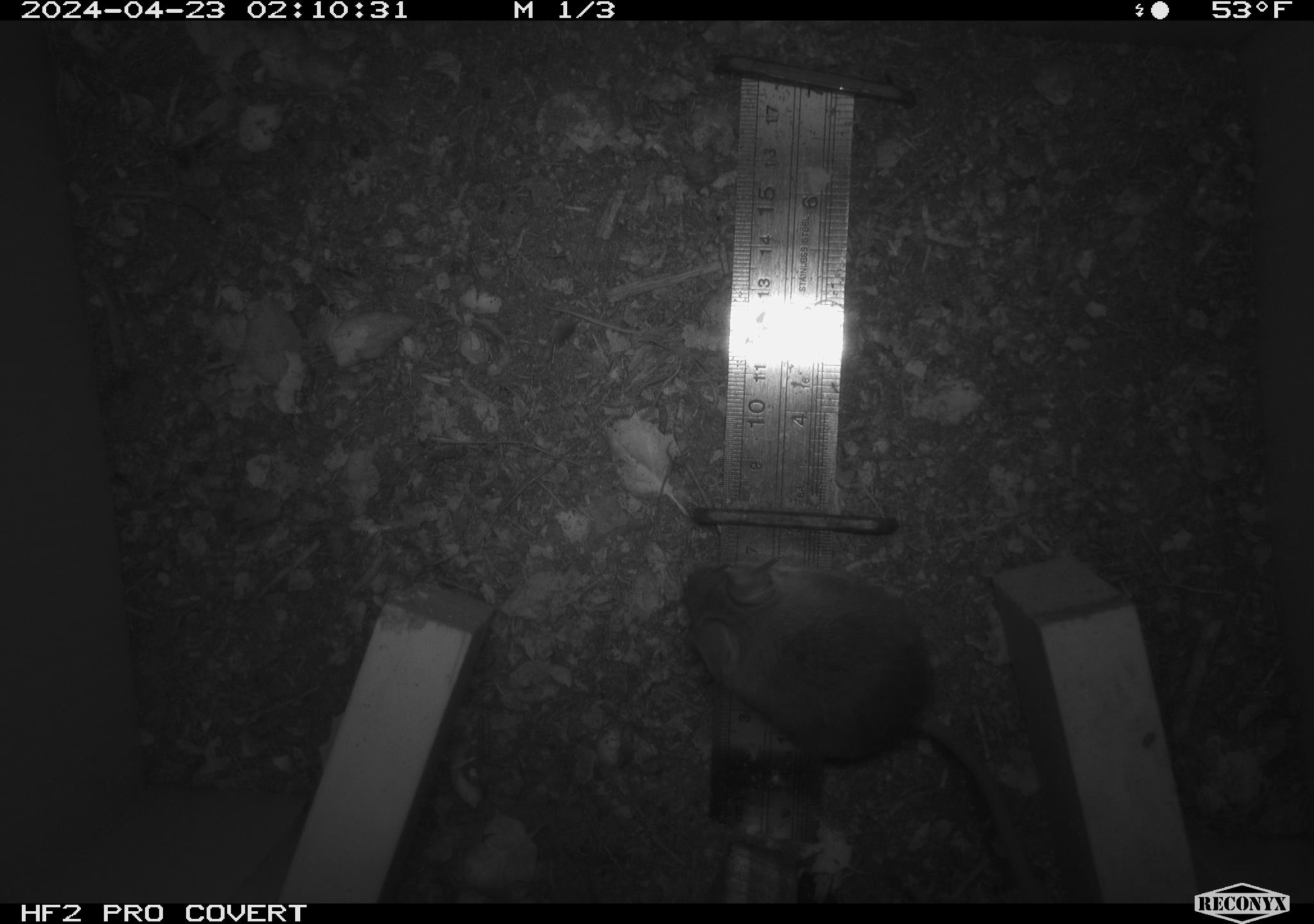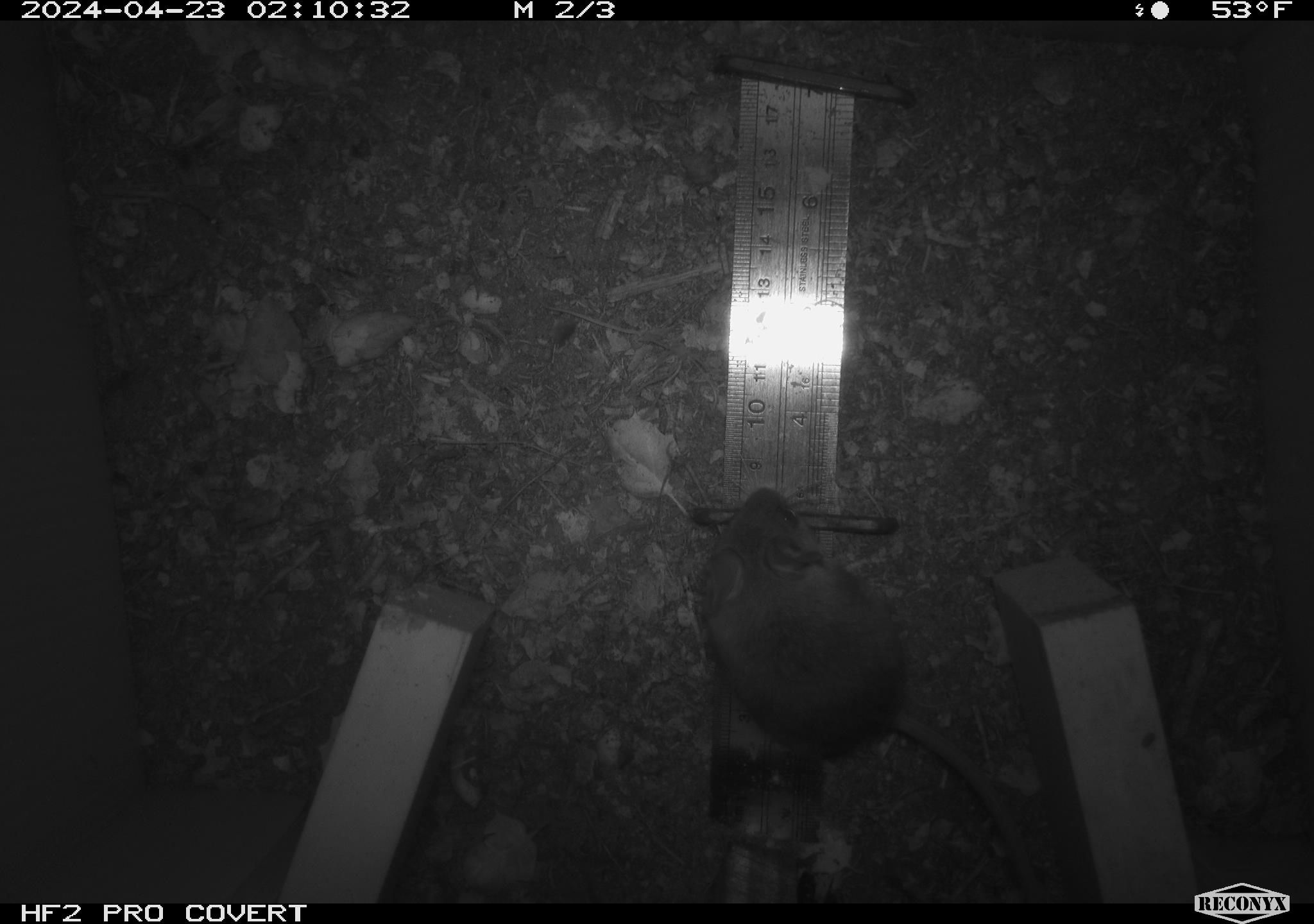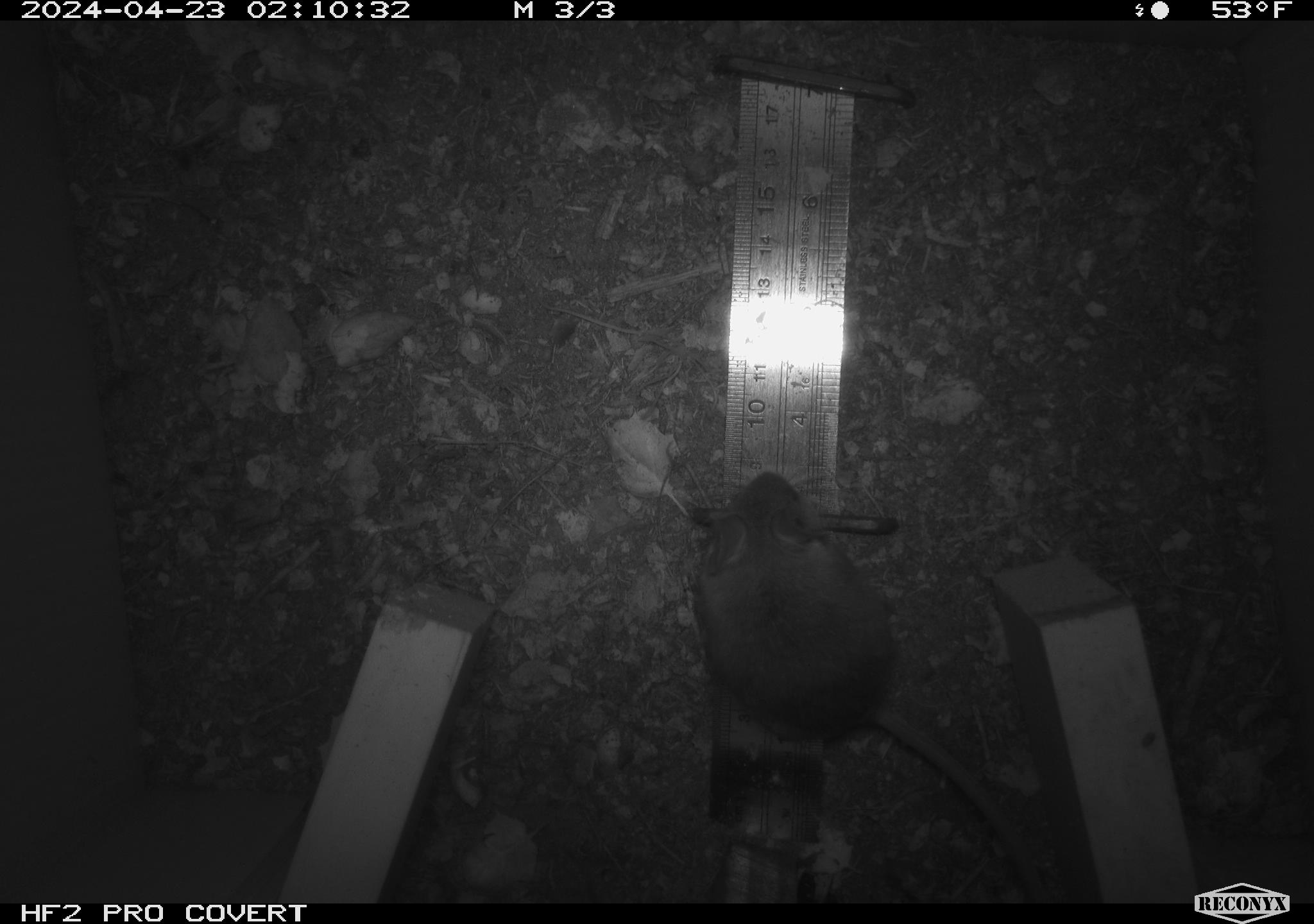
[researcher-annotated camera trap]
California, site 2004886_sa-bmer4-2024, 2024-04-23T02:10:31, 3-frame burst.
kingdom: Animalia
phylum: Chordata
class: Mammalia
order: Rodentia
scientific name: Rodentia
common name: mouse species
Mouse species (Rodentia).